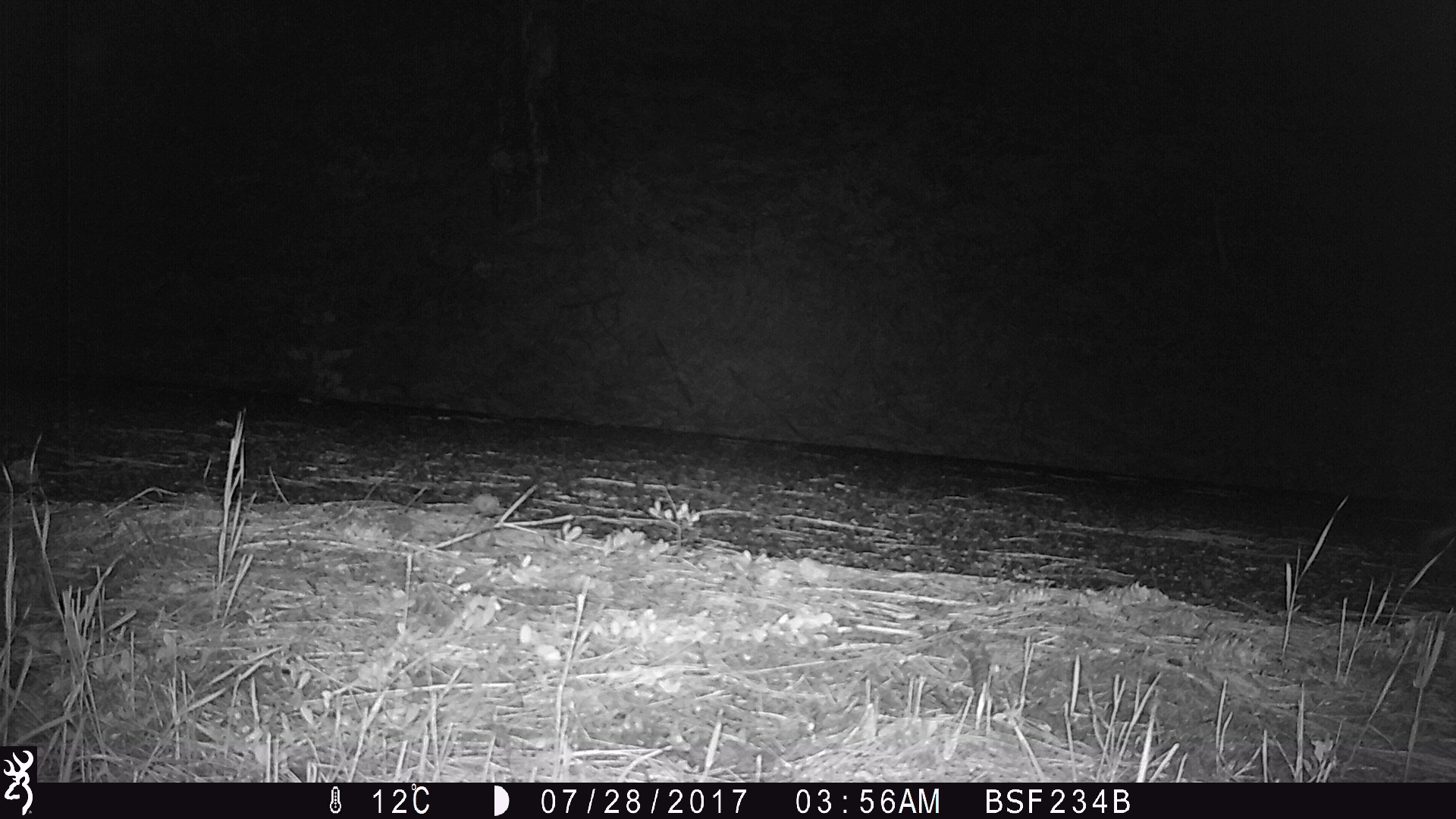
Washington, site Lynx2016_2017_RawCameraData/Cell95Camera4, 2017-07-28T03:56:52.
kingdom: Animalia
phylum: Chordata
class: Mammalia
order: Lagomorpha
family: Leporidae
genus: Lepus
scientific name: Lepus americanus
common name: snowshoe hare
Lepus americanus (snowshoe hare). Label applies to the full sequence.